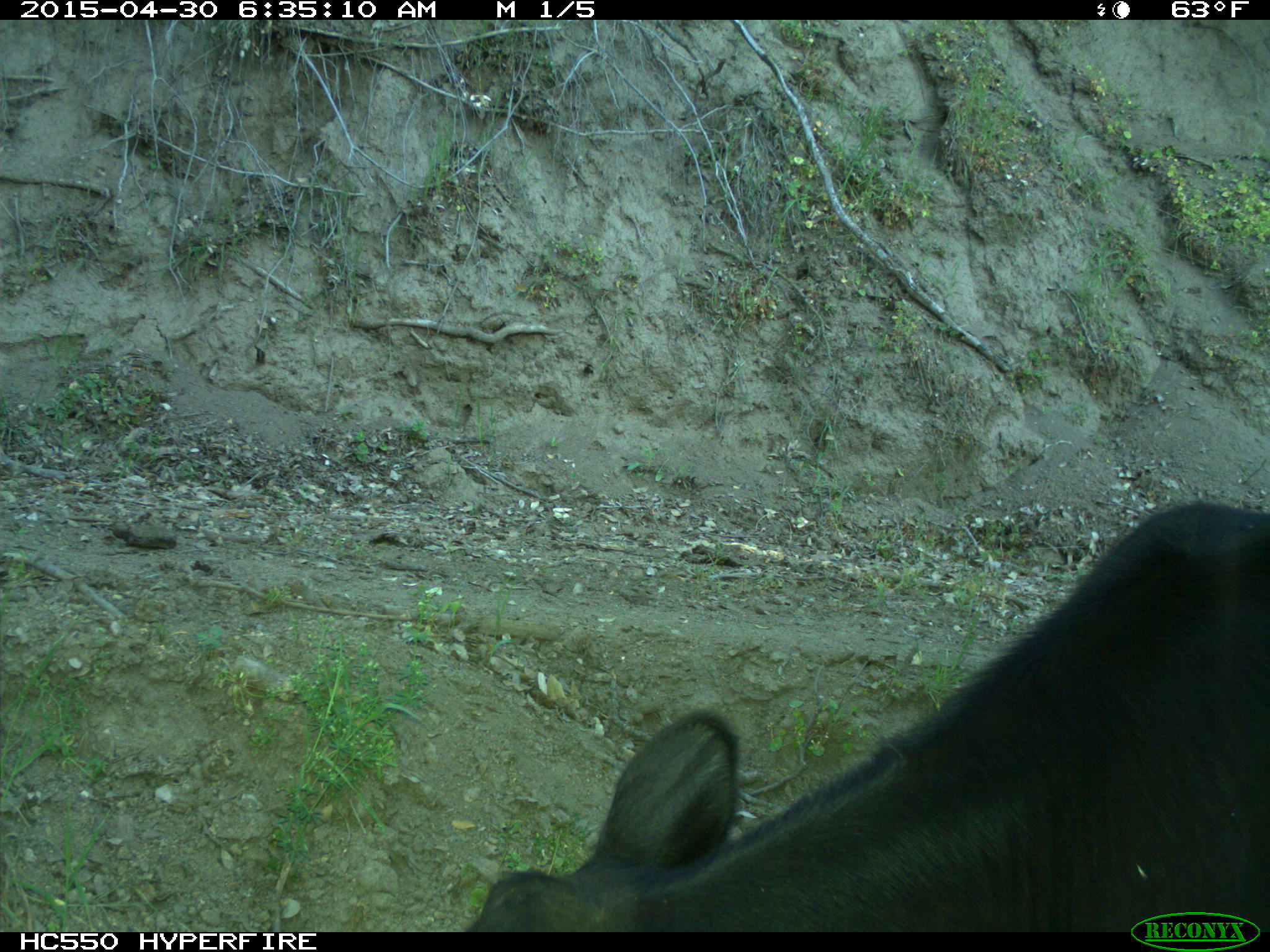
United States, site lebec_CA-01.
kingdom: Animalia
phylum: Chordata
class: Mammalia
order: Artiodactyla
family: Bovidae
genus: Bos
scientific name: Bos taurus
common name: domestic cow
Bos taurus (domestic cow).